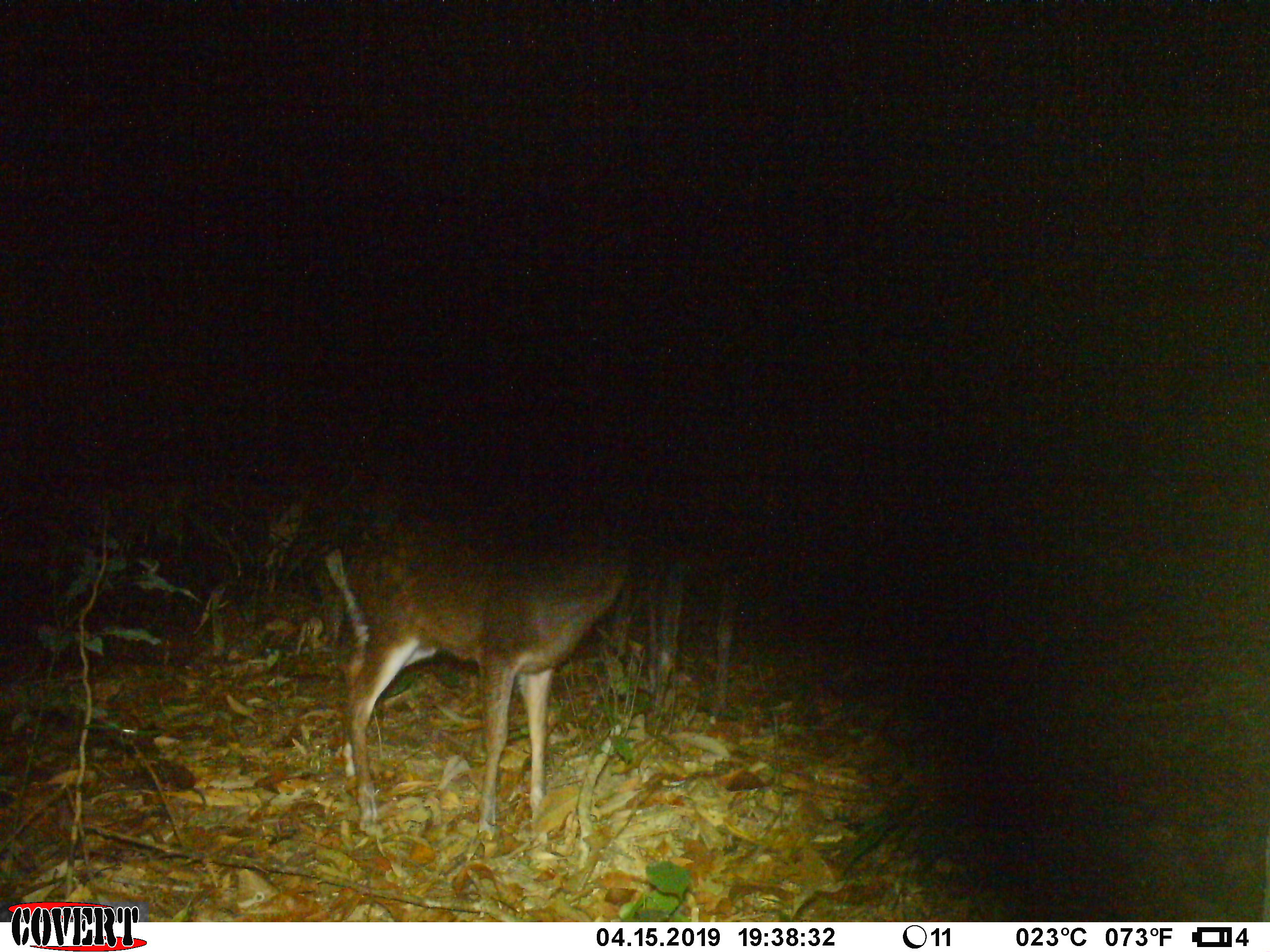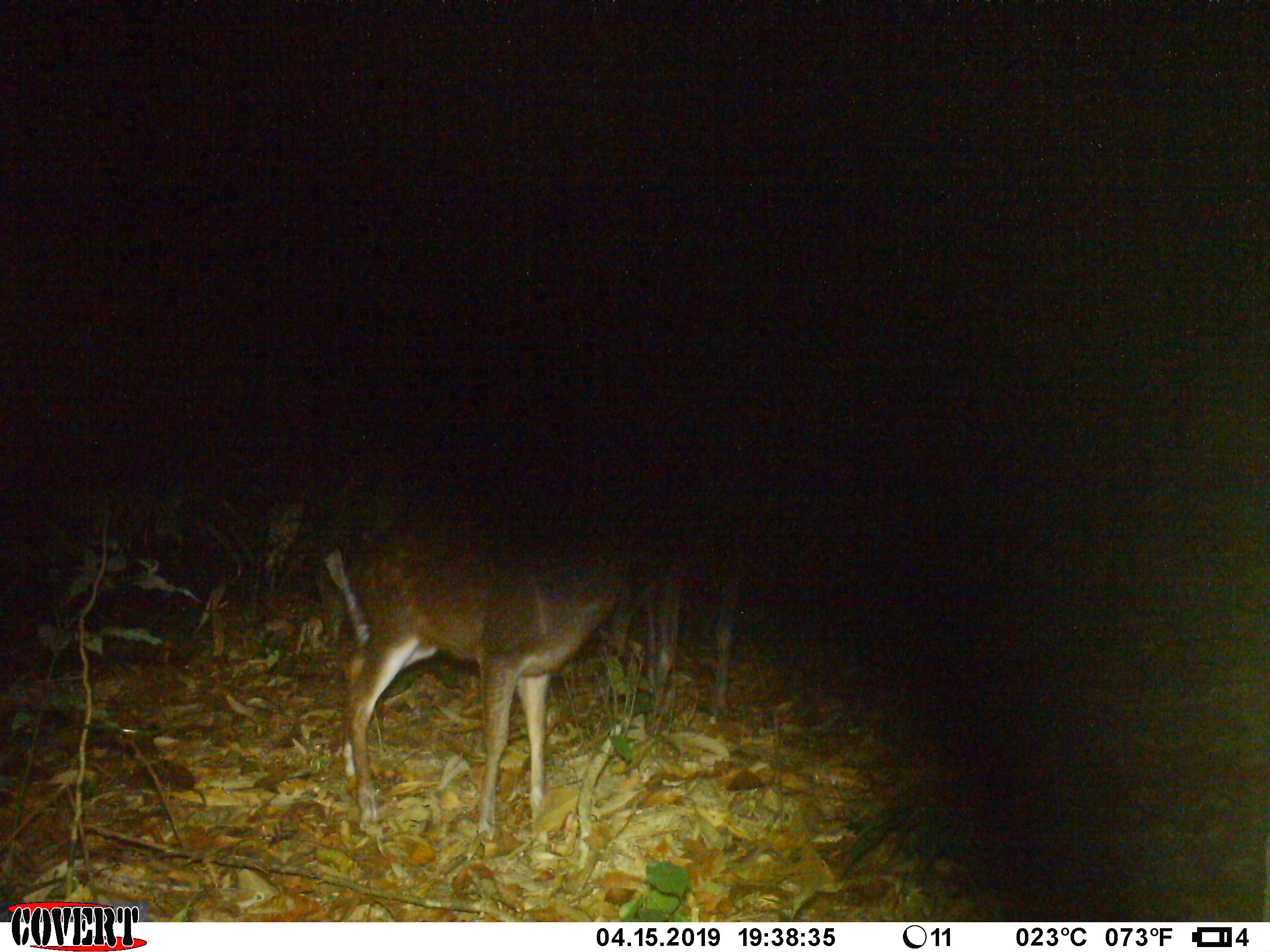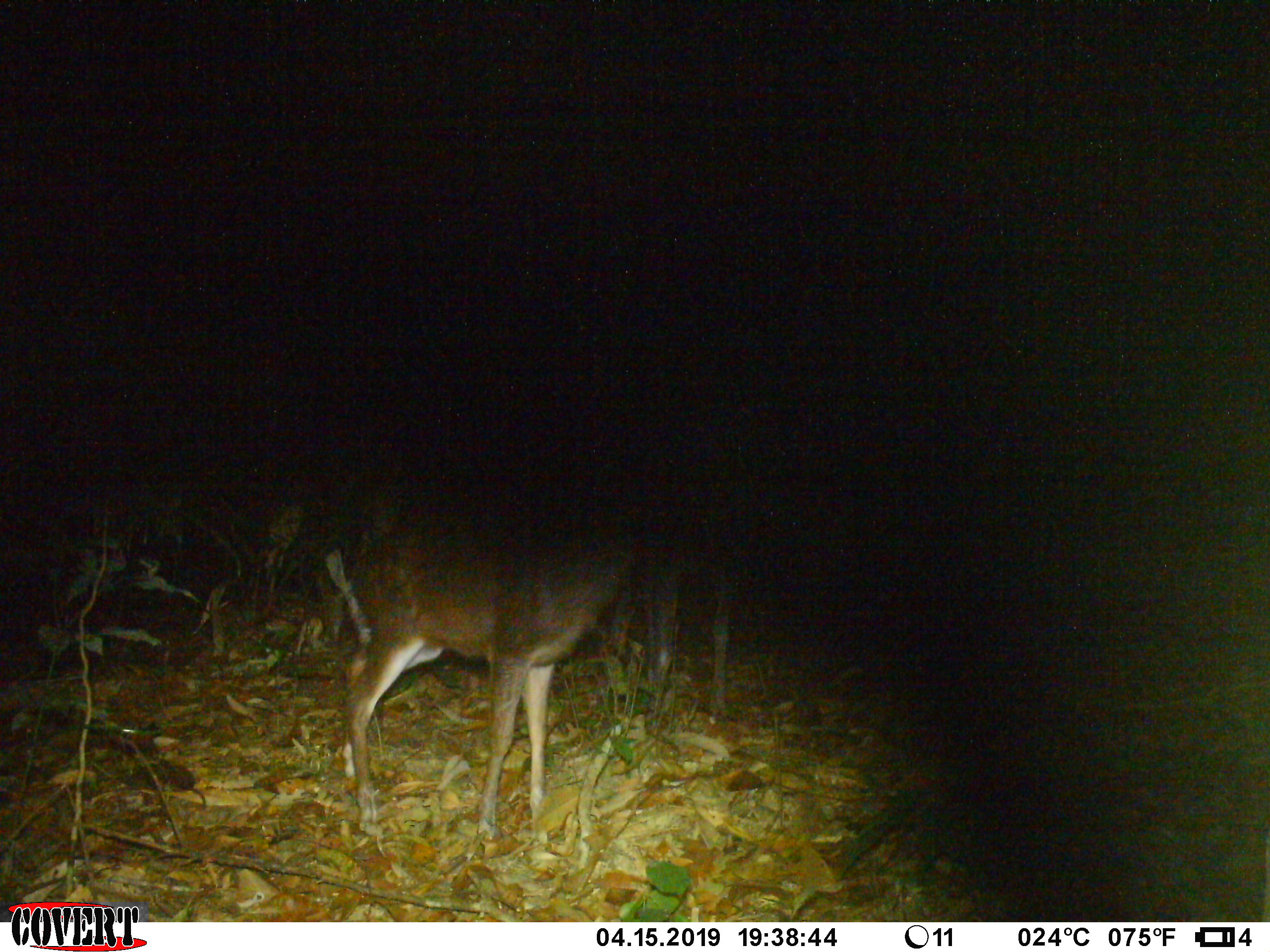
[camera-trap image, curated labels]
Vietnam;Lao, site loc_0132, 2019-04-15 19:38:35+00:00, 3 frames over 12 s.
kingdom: Animalia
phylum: Chordata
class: Mammalia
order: Artiodactyla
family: Cervidae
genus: Muntiacus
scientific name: Muntiacus rooseveltorum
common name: roosevelt's muntjac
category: roosevelts muntjac group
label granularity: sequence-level